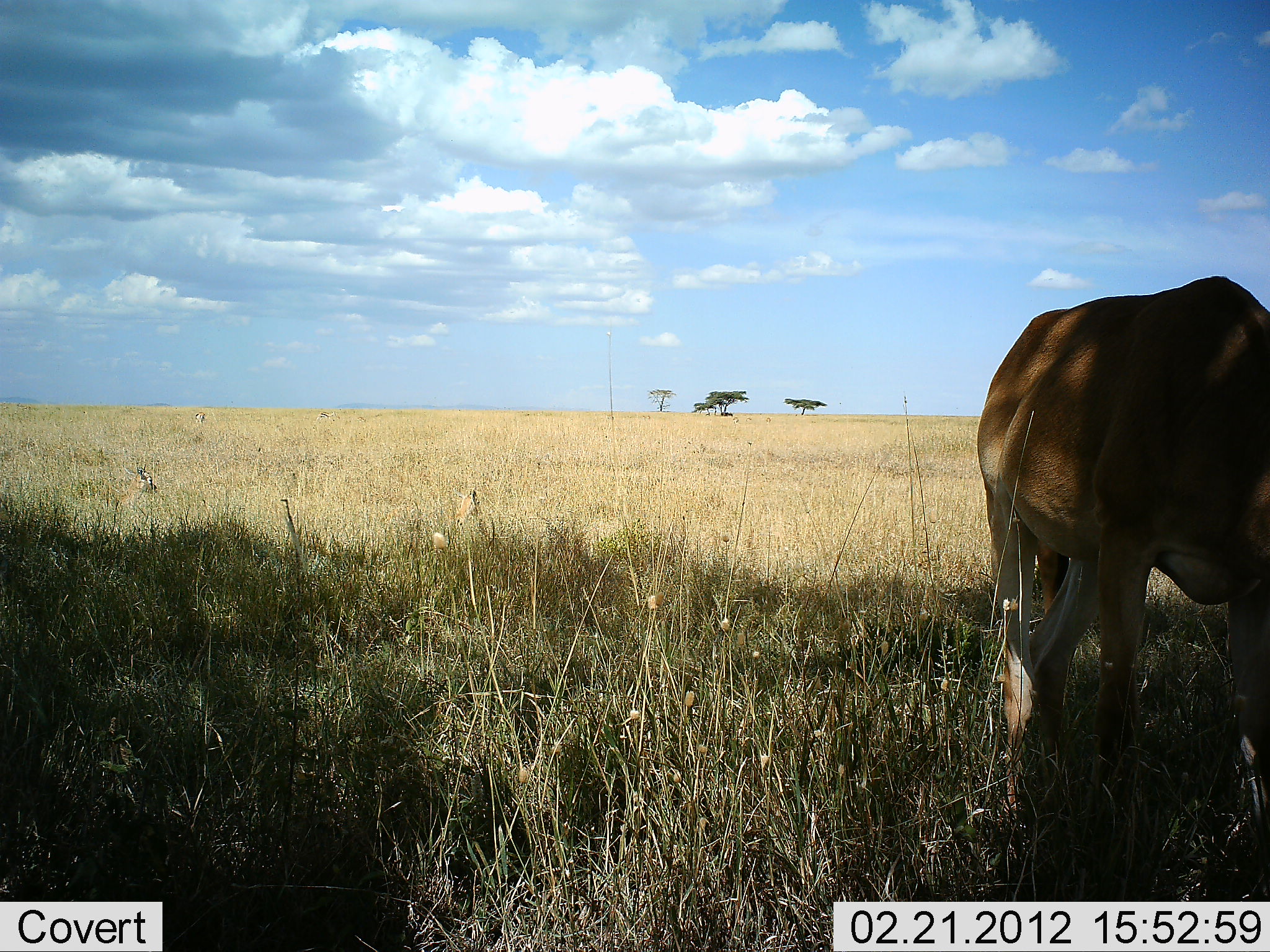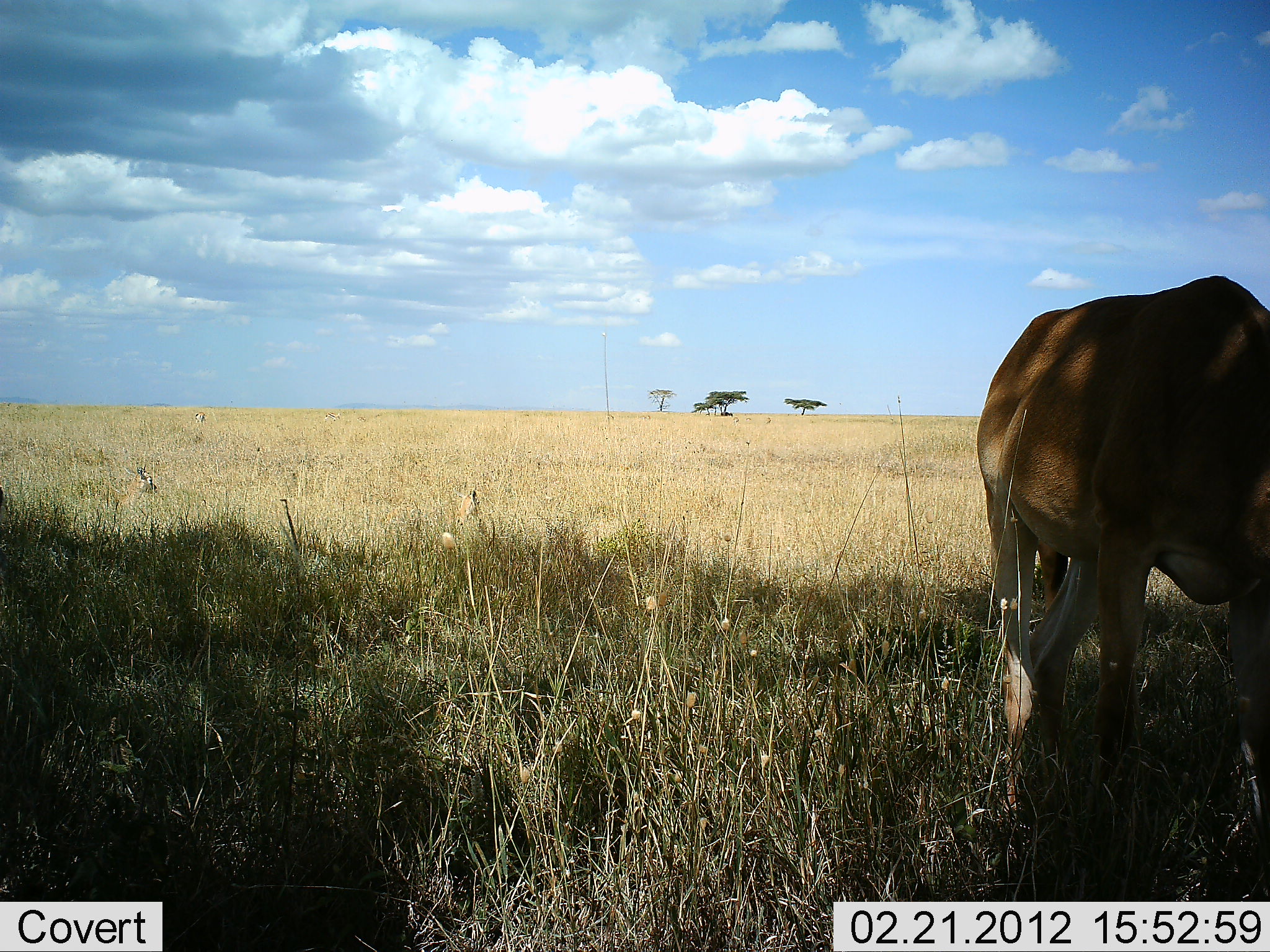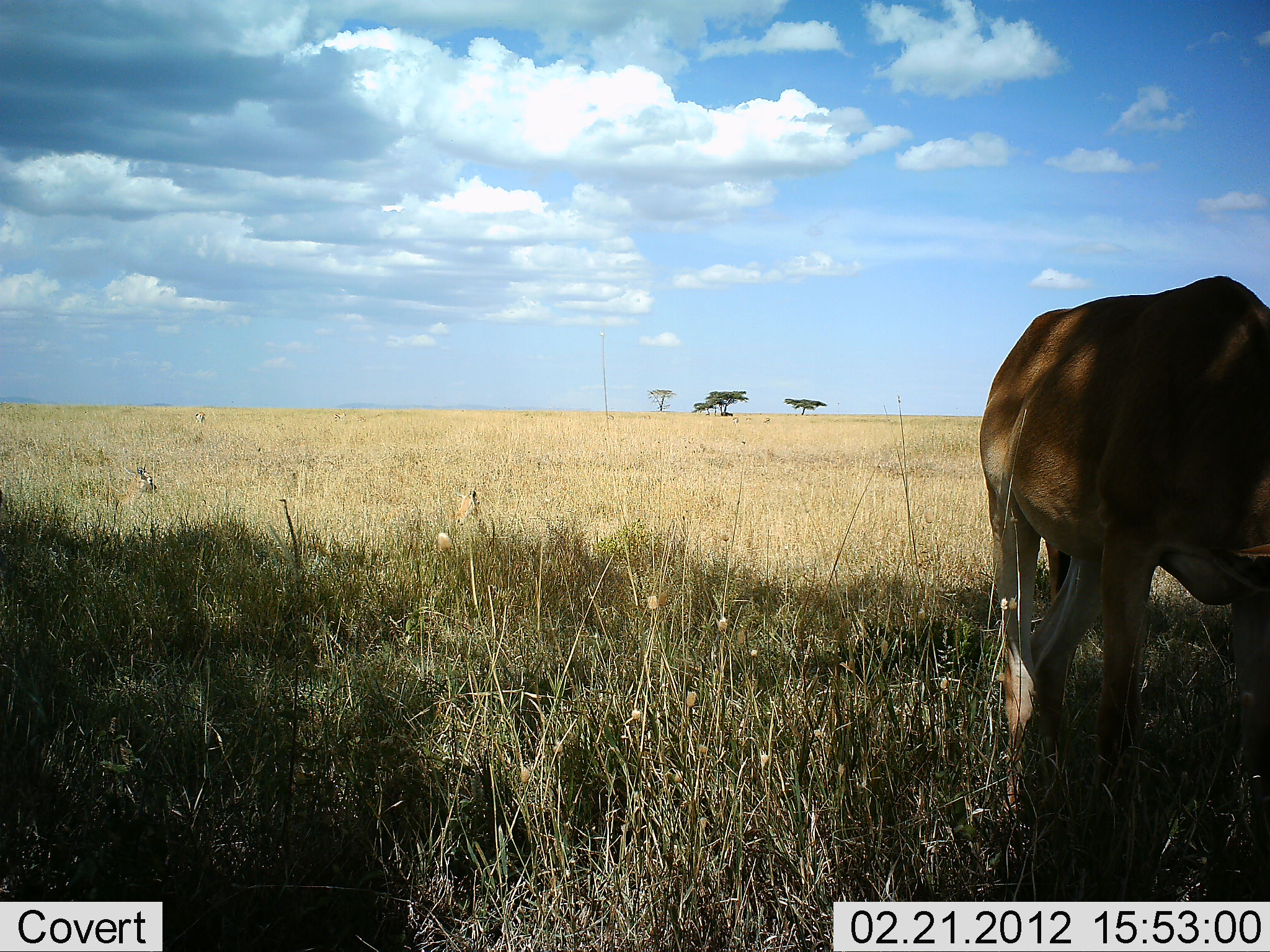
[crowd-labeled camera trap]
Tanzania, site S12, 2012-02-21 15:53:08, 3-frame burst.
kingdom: Animalia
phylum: Chordata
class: Mammalia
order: Artiodactyla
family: Bovidae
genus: Alcelaphus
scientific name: Alcelaphus buselaphus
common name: hartebeest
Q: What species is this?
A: Hartebeest (Alcelaphus buselaphus).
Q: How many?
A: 1.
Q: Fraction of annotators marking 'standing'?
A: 58%.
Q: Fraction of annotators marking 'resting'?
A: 0%.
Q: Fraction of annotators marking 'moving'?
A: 0%.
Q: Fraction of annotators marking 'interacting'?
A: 0%.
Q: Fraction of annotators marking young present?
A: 0%.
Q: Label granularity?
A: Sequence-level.